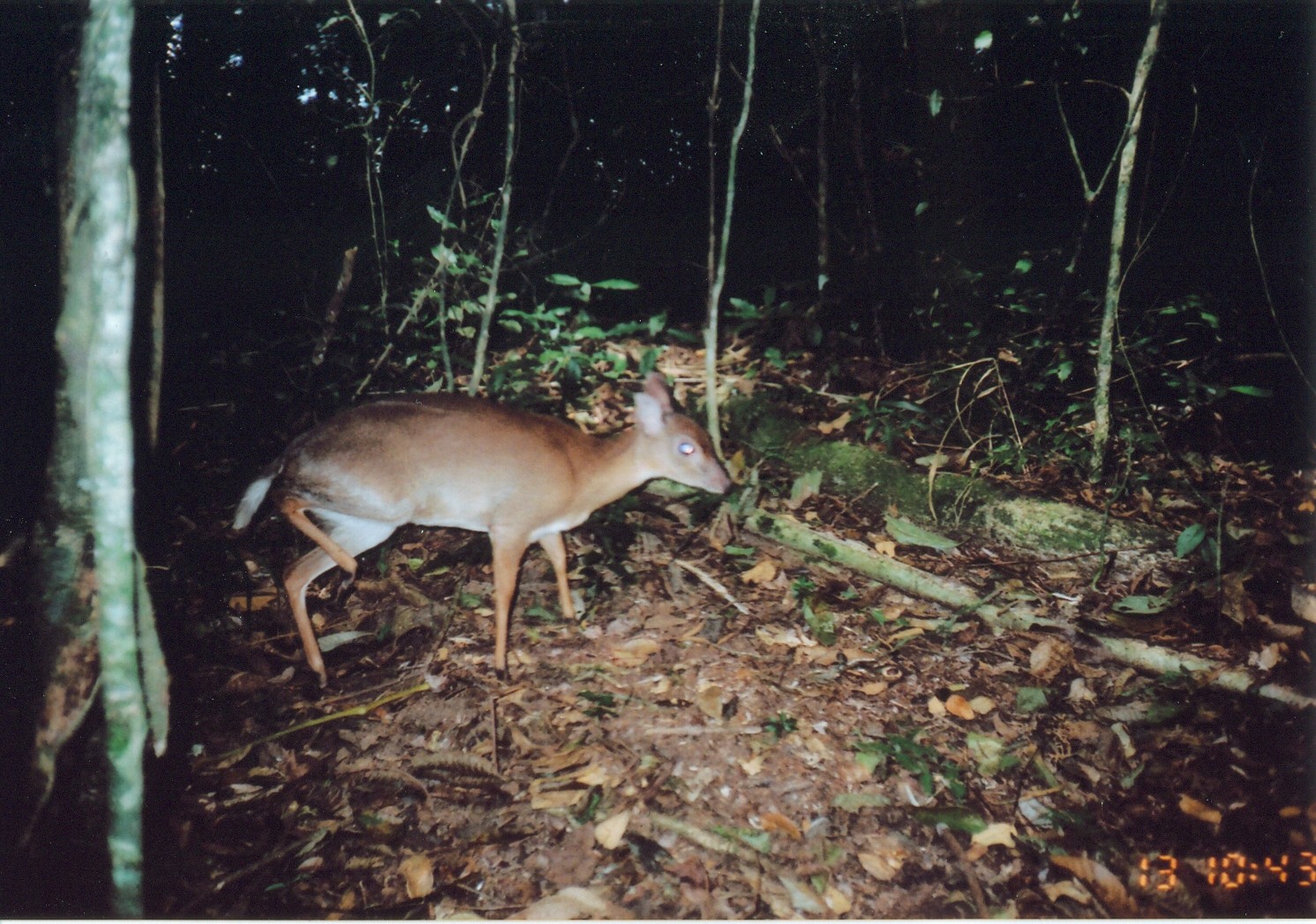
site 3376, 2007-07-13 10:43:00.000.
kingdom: Animalia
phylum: Chordata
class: Mammalia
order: Artiodactyla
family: Bovidae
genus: Nesotragus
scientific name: Nesotragus moschatus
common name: suni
Nesotragus moschatus (suni), count 1.